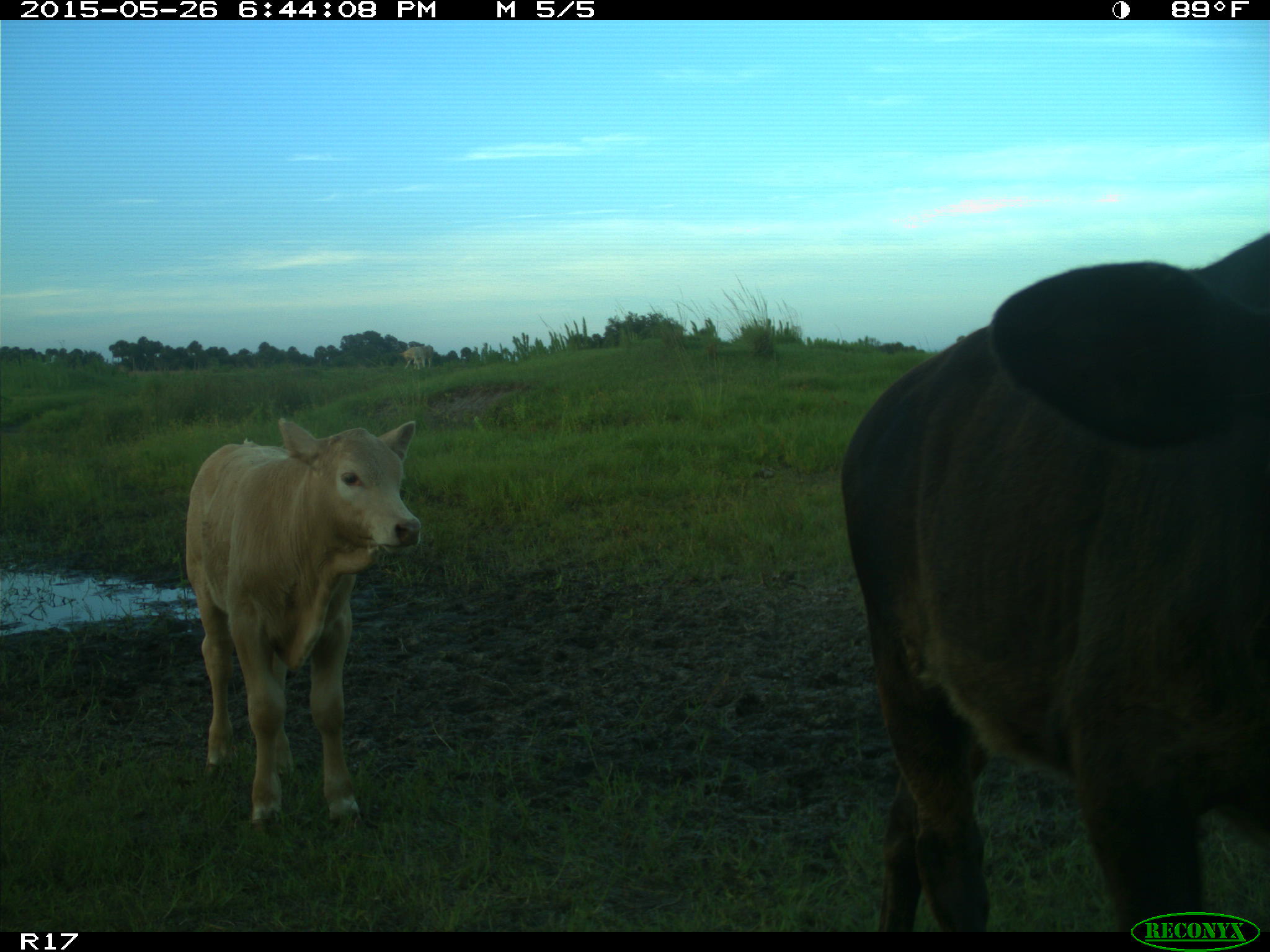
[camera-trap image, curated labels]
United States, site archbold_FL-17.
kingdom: Animalia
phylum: Chordata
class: Mammalia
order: Artiodactyla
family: Bovidae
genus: Bos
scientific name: Bos taurus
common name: domestic cow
Bos taurus (domestic cow).